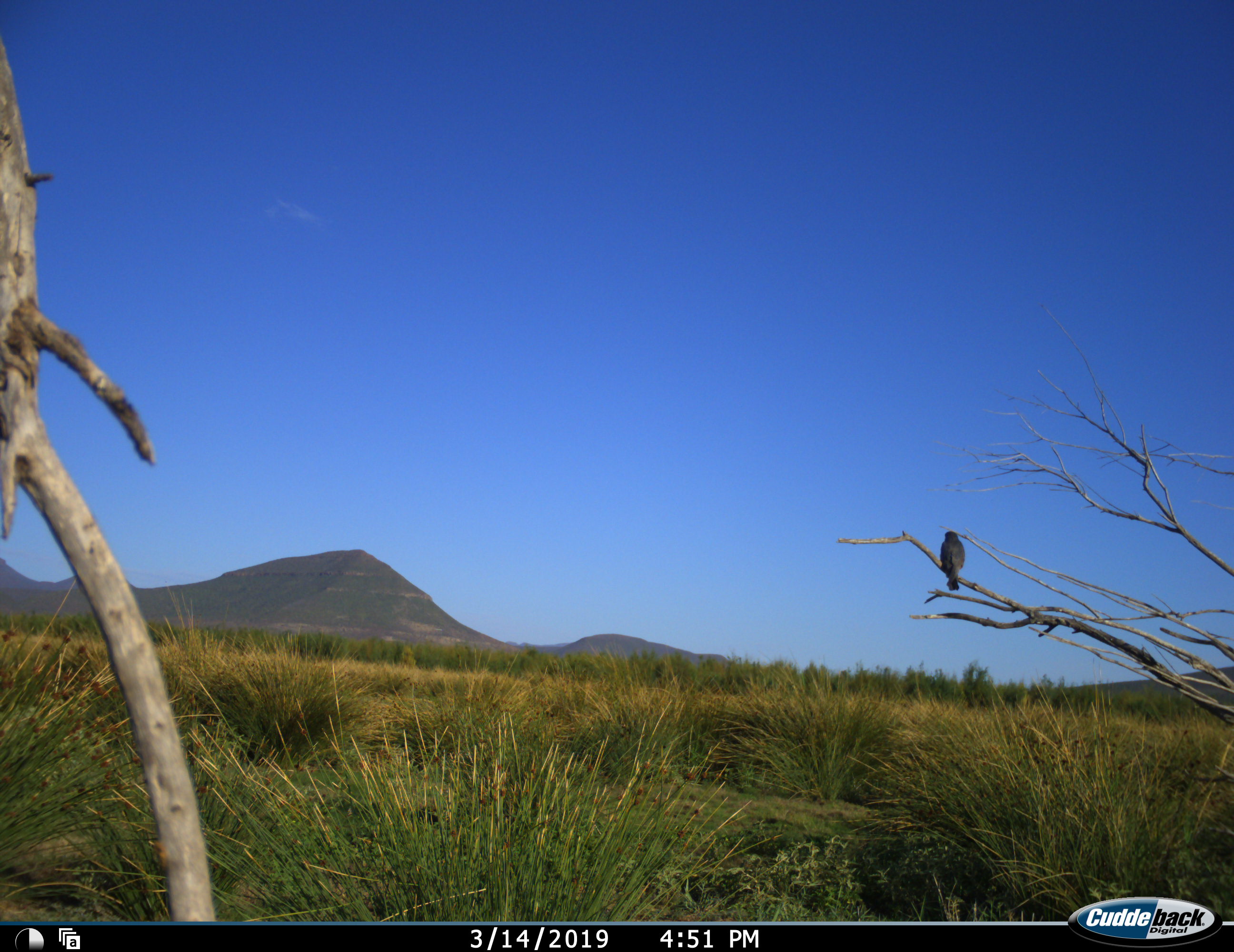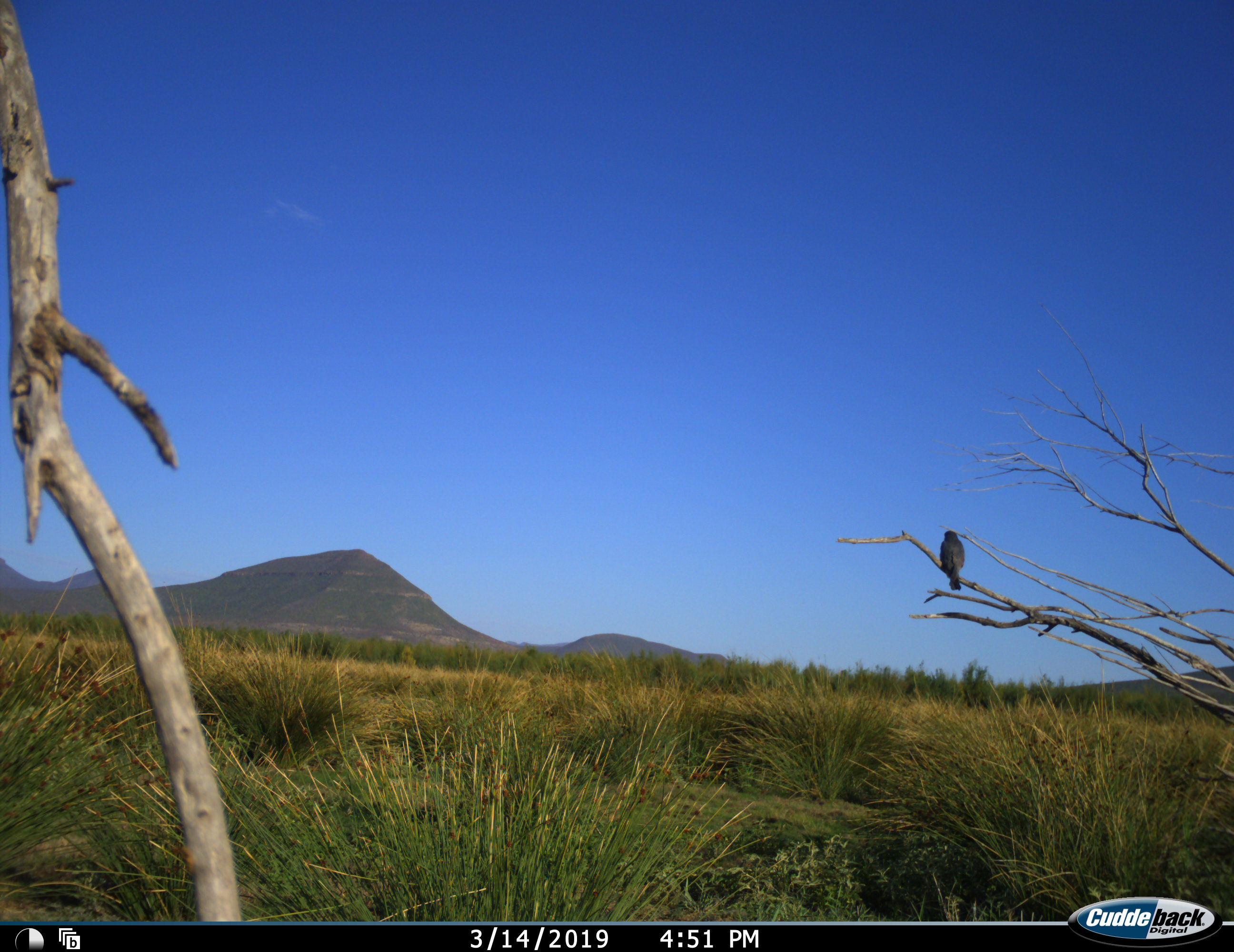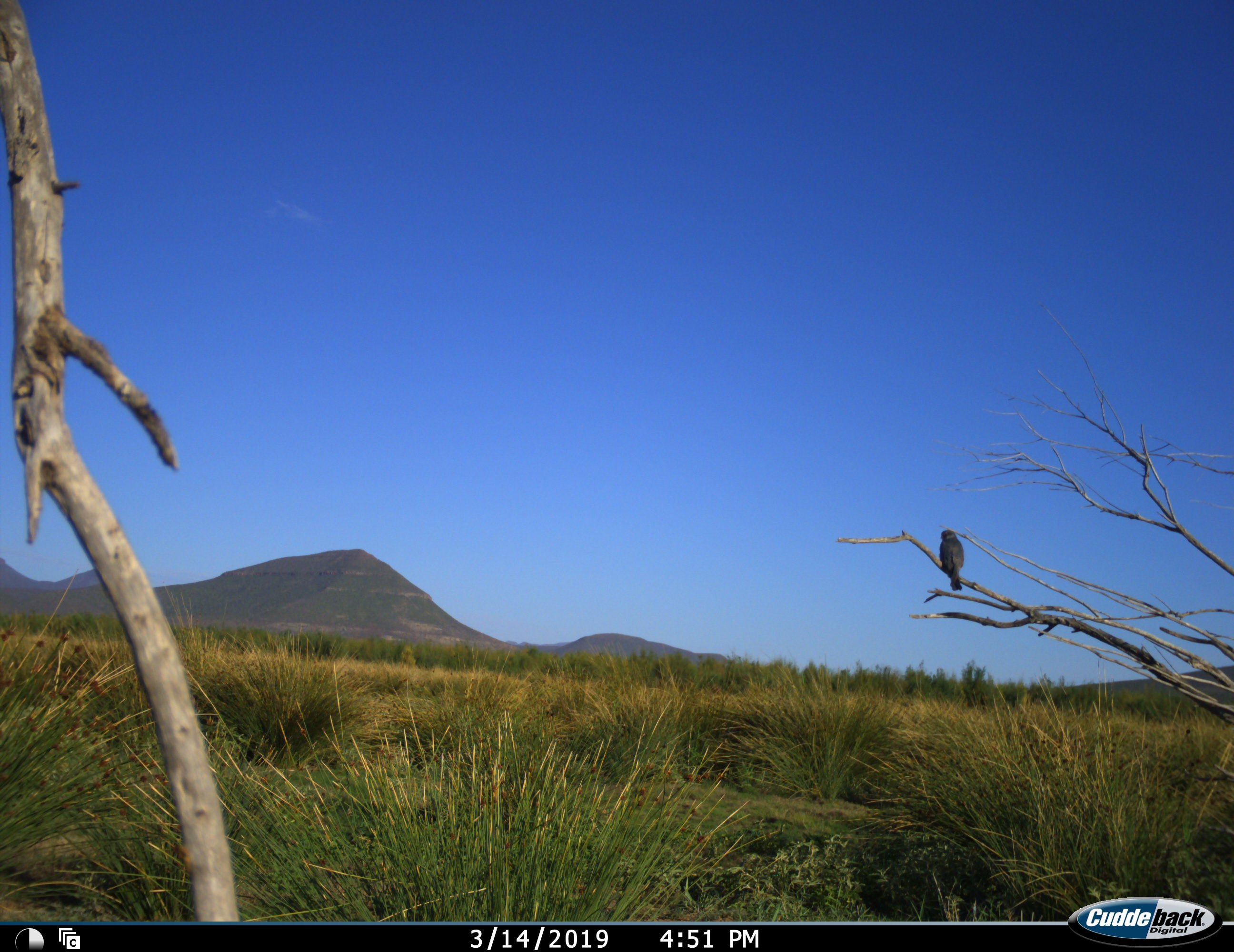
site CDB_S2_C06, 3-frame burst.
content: unidentified animal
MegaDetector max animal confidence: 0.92